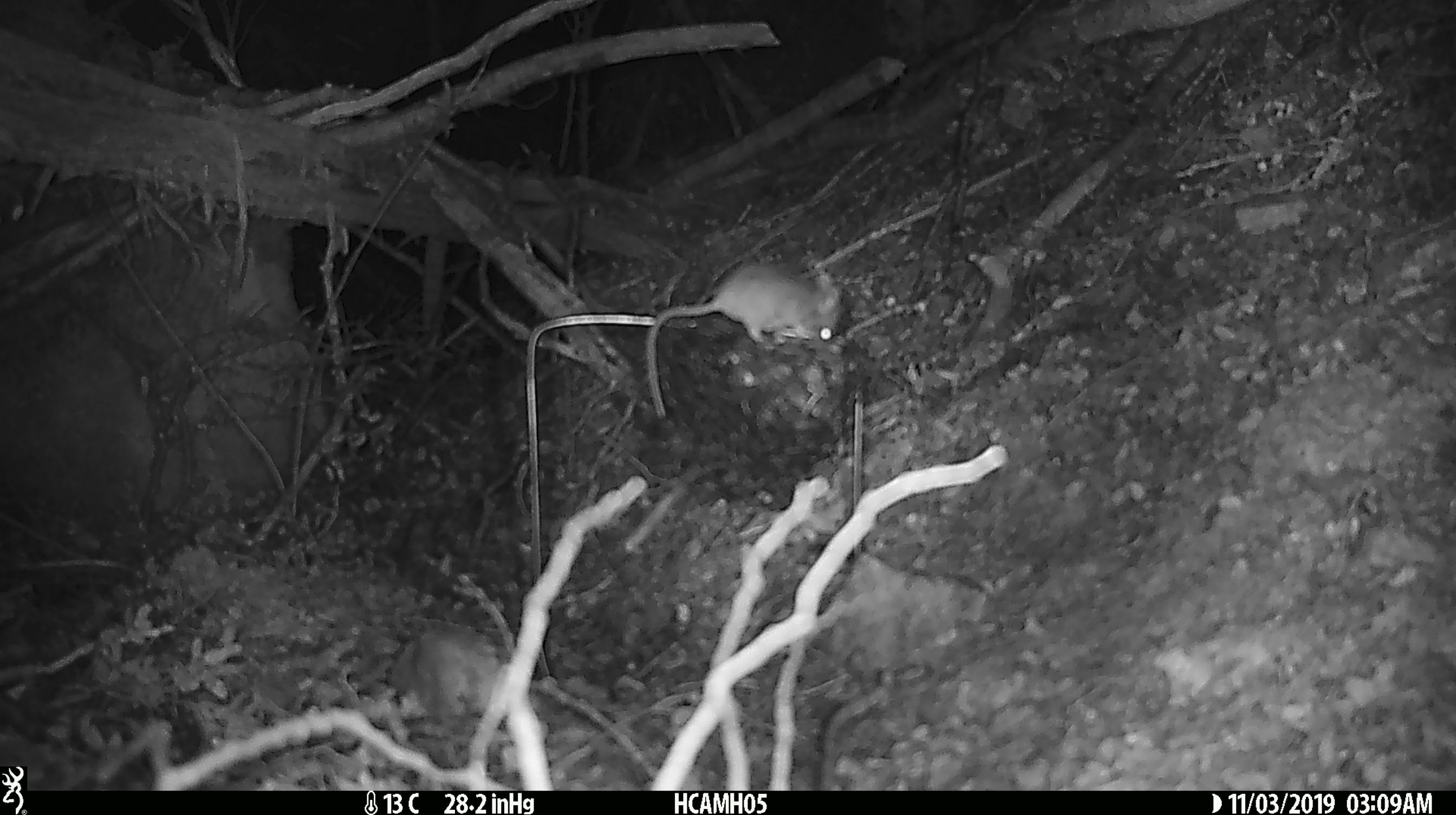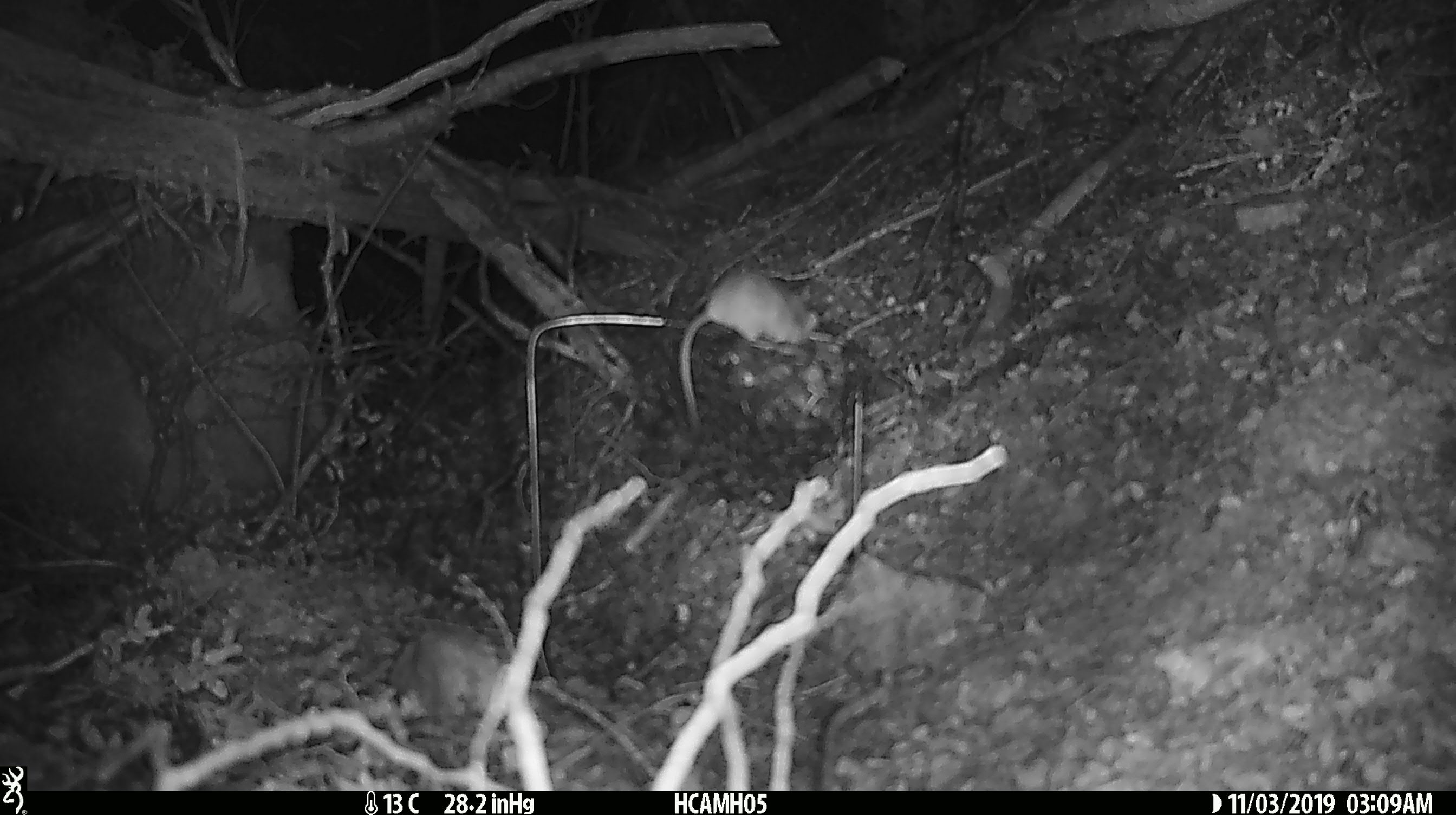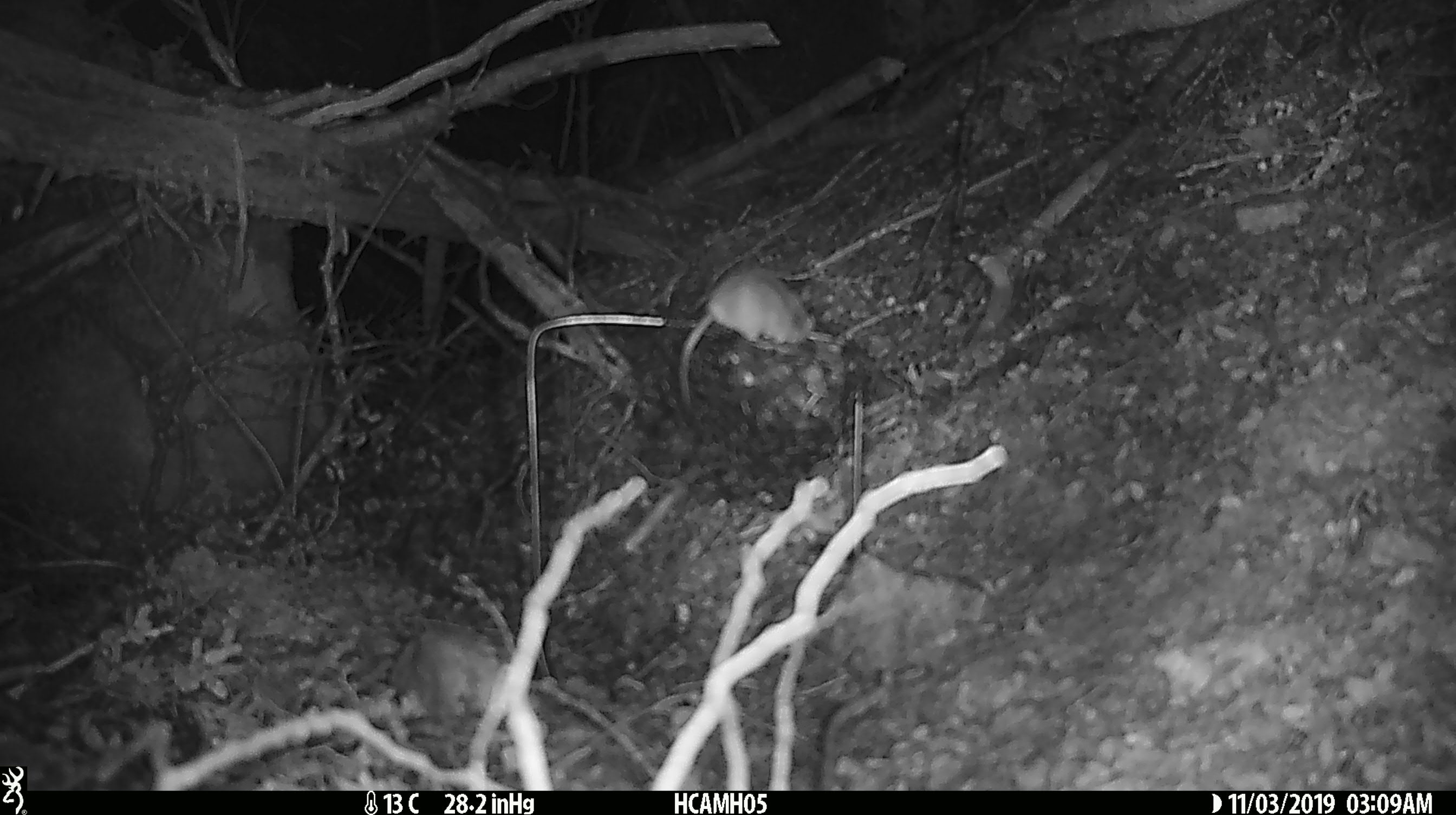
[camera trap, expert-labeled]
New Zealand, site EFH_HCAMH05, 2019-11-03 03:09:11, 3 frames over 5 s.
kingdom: Animalia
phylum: Chordata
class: Mammalia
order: Rodentia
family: Muridae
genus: Mus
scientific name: Mus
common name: mouse